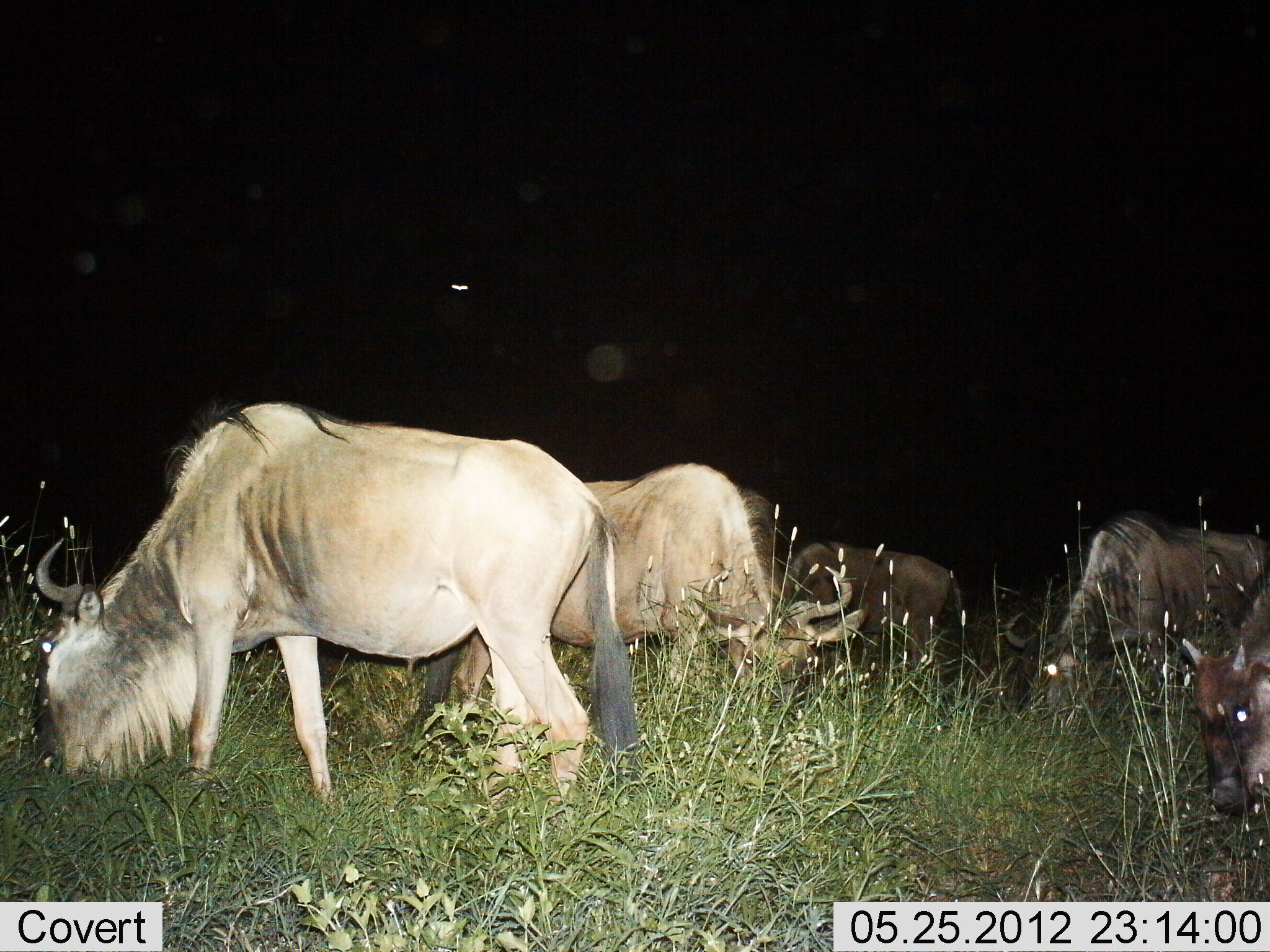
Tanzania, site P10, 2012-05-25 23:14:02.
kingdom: Animalia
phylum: Chordata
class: Mammalia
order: Artiodactyla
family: Bovidae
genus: Connochaetes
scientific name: Connochaetes taurinus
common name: blue wildebeest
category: wildebeest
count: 5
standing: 30%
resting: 0%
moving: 0%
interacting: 0%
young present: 10%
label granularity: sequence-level